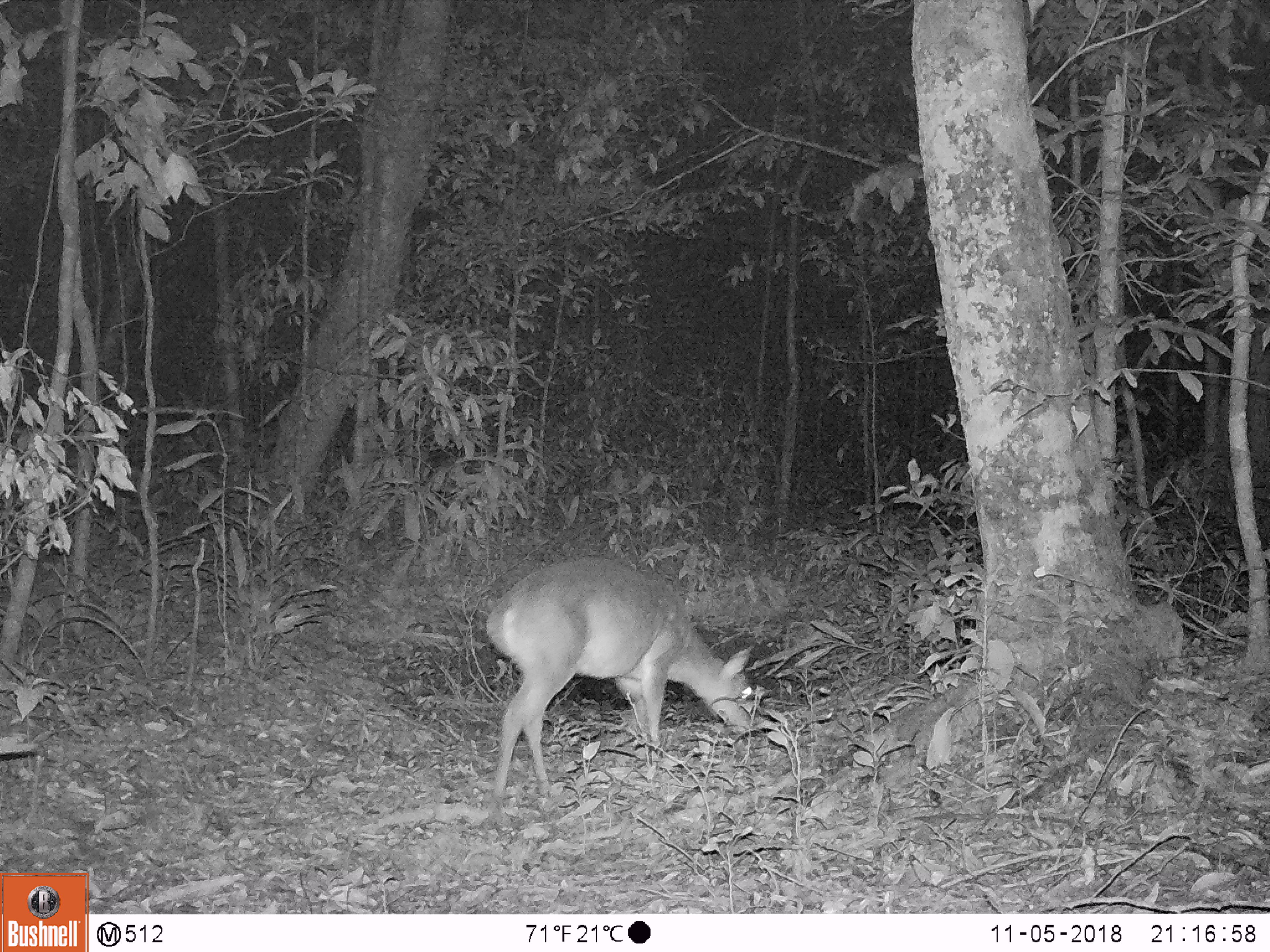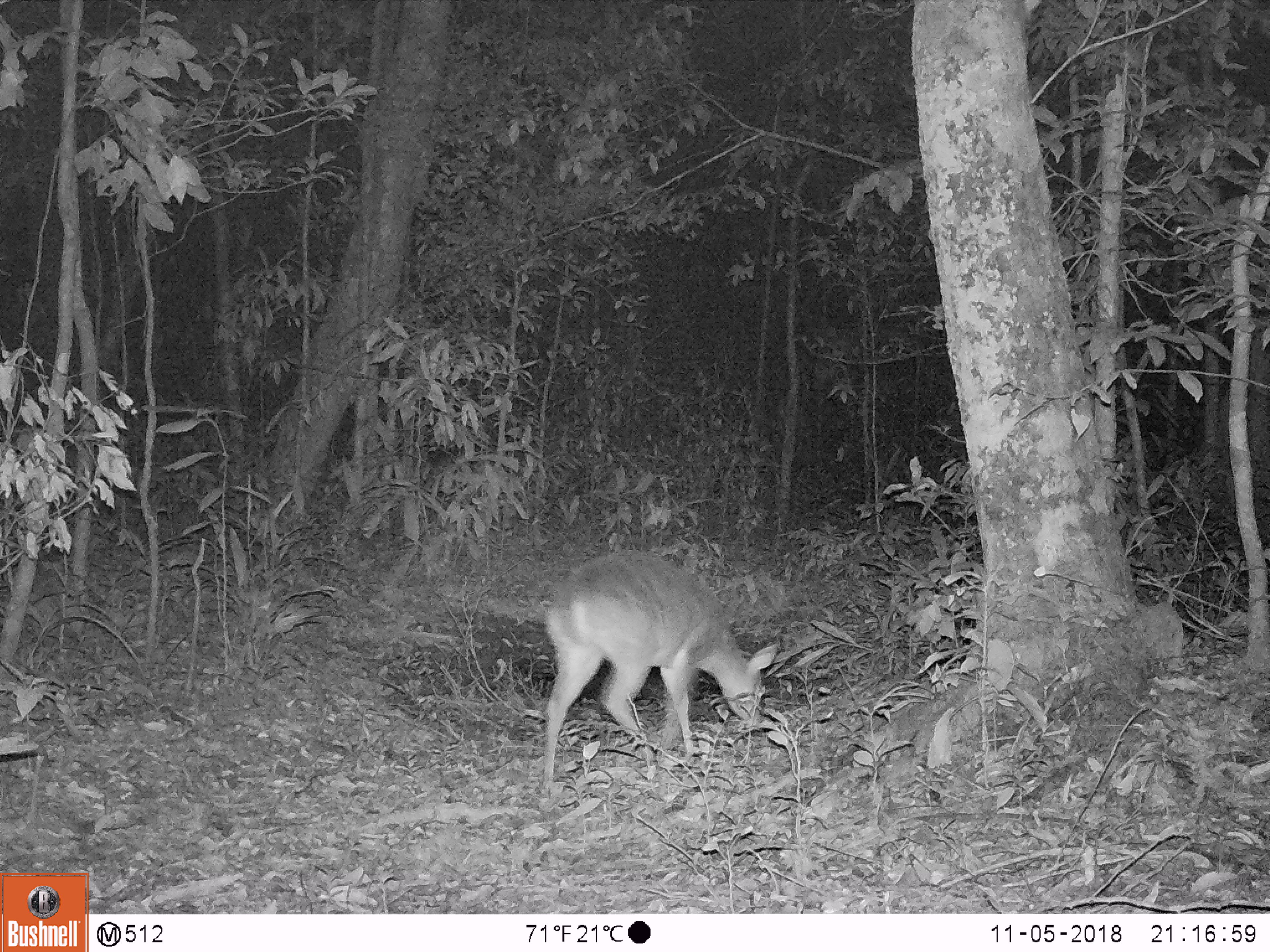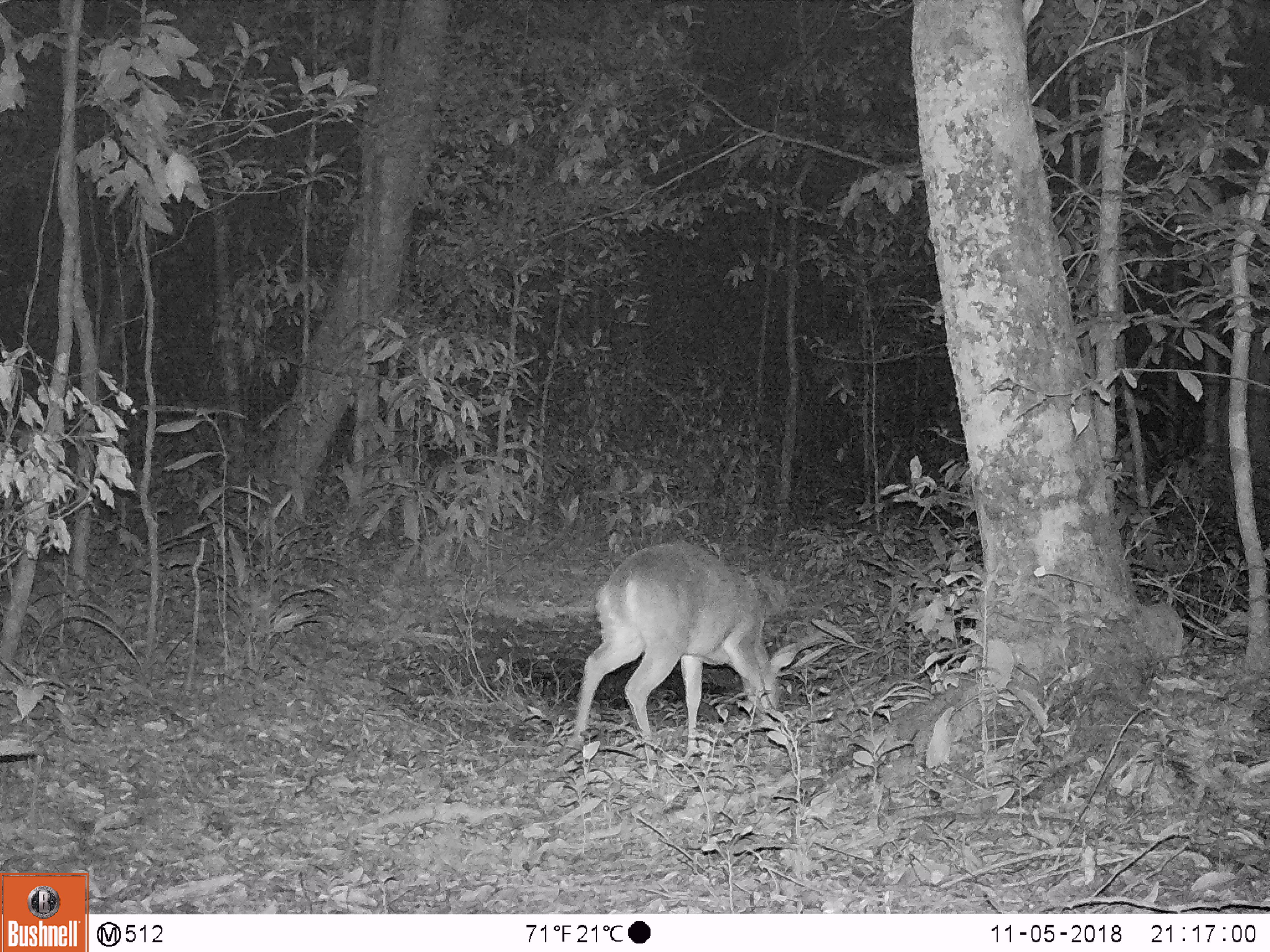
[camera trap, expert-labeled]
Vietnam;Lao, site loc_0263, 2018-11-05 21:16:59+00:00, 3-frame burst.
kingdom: Animalia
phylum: Chordata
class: Mammalia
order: Artiodactyla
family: Cervidae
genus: Muntiacus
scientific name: Muntiacus vuquangensis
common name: large-antlered muntjac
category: large antlered muntjac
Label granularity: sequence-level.